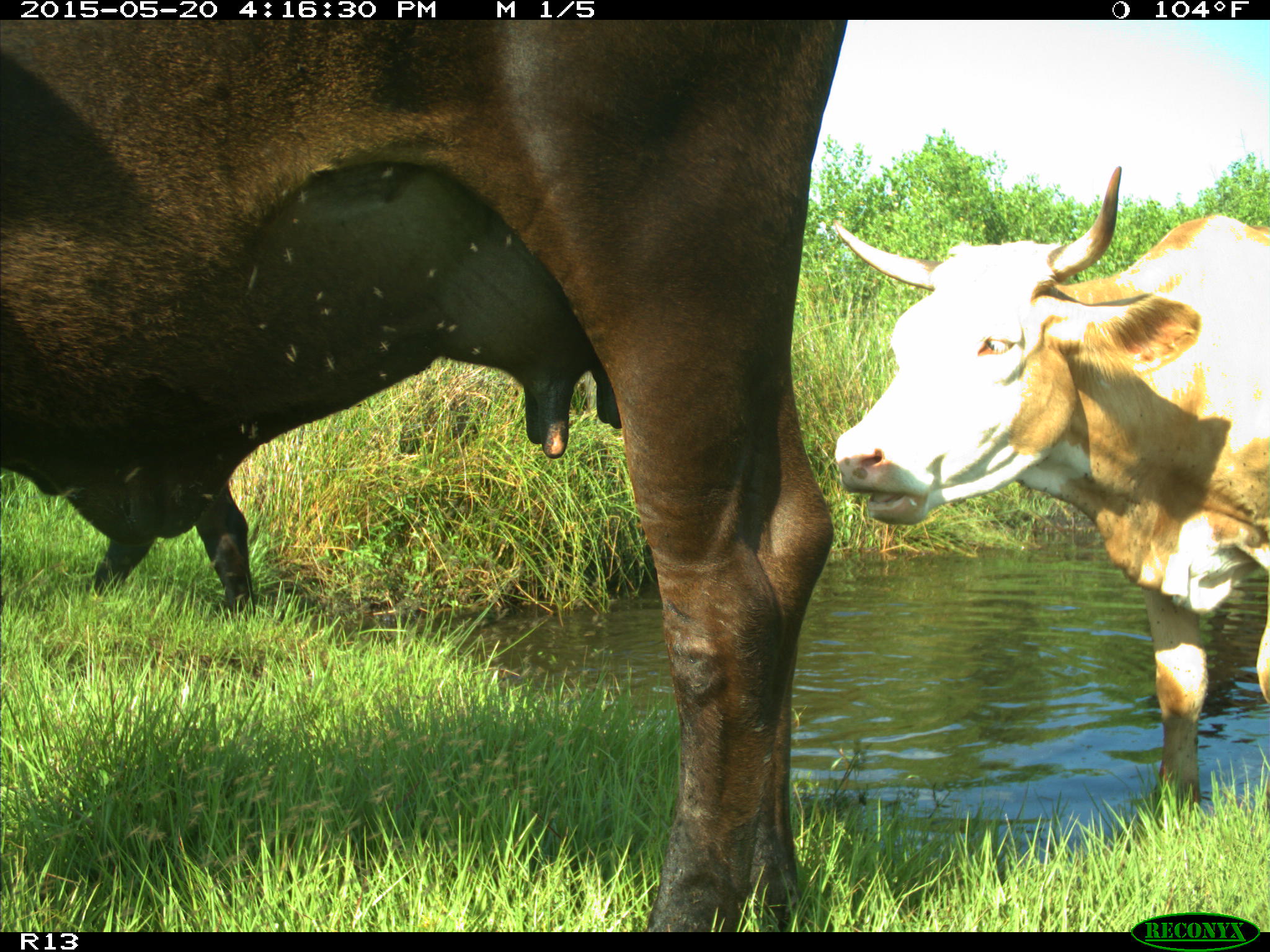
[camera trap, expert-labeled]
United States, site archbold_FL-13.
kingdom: Animalia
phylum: Chordata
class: Mammalia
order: Artiodactyla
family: Bovidae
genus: Bos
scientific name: Bos taurus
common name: domestic cow